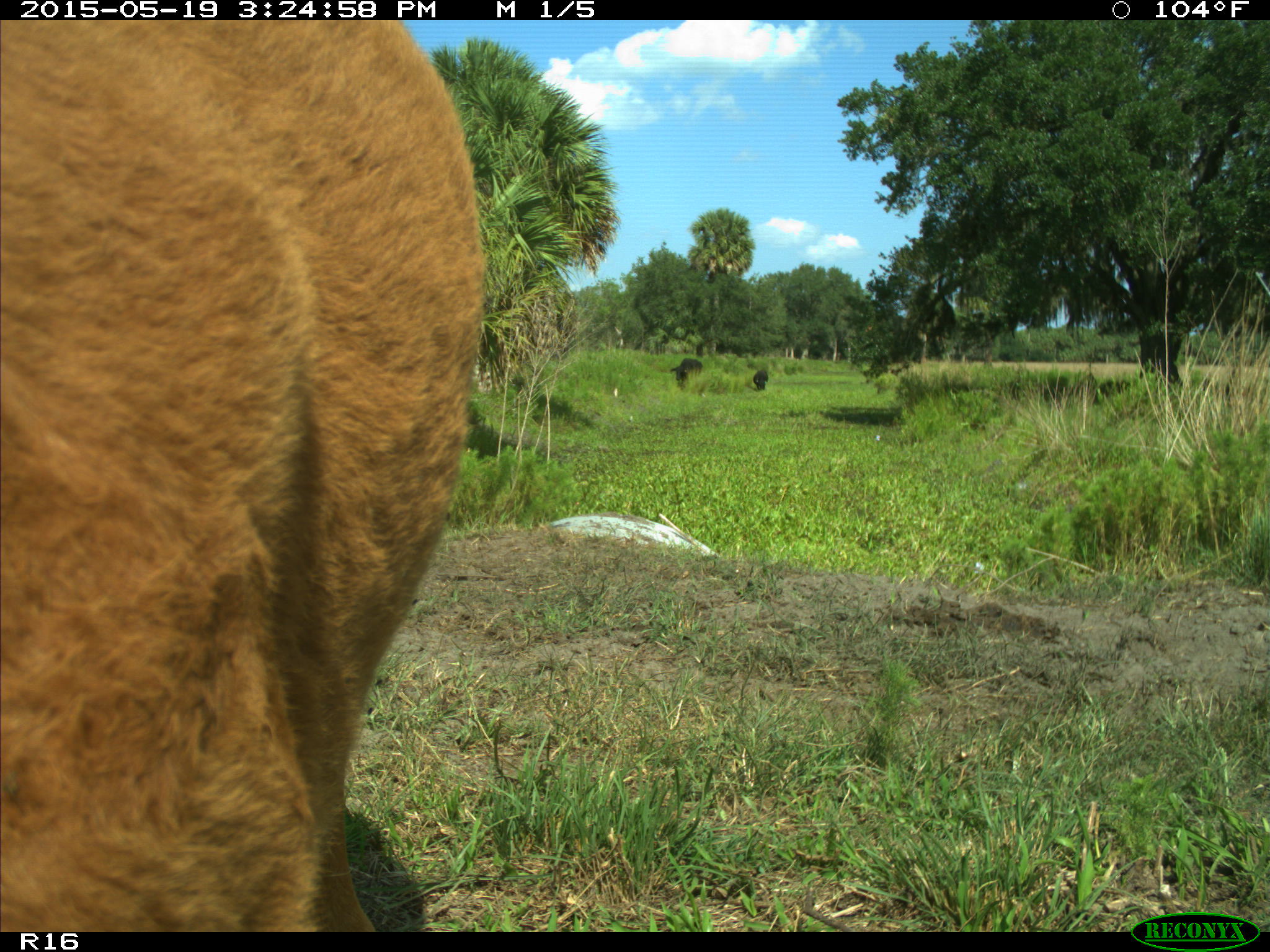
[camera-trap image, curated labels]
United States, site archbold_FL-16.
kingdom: Animalia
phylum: Chordata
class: Mammalia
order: Artiodactyla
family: Bovidae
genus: Bos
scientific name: Bos taurus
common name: domestic cow